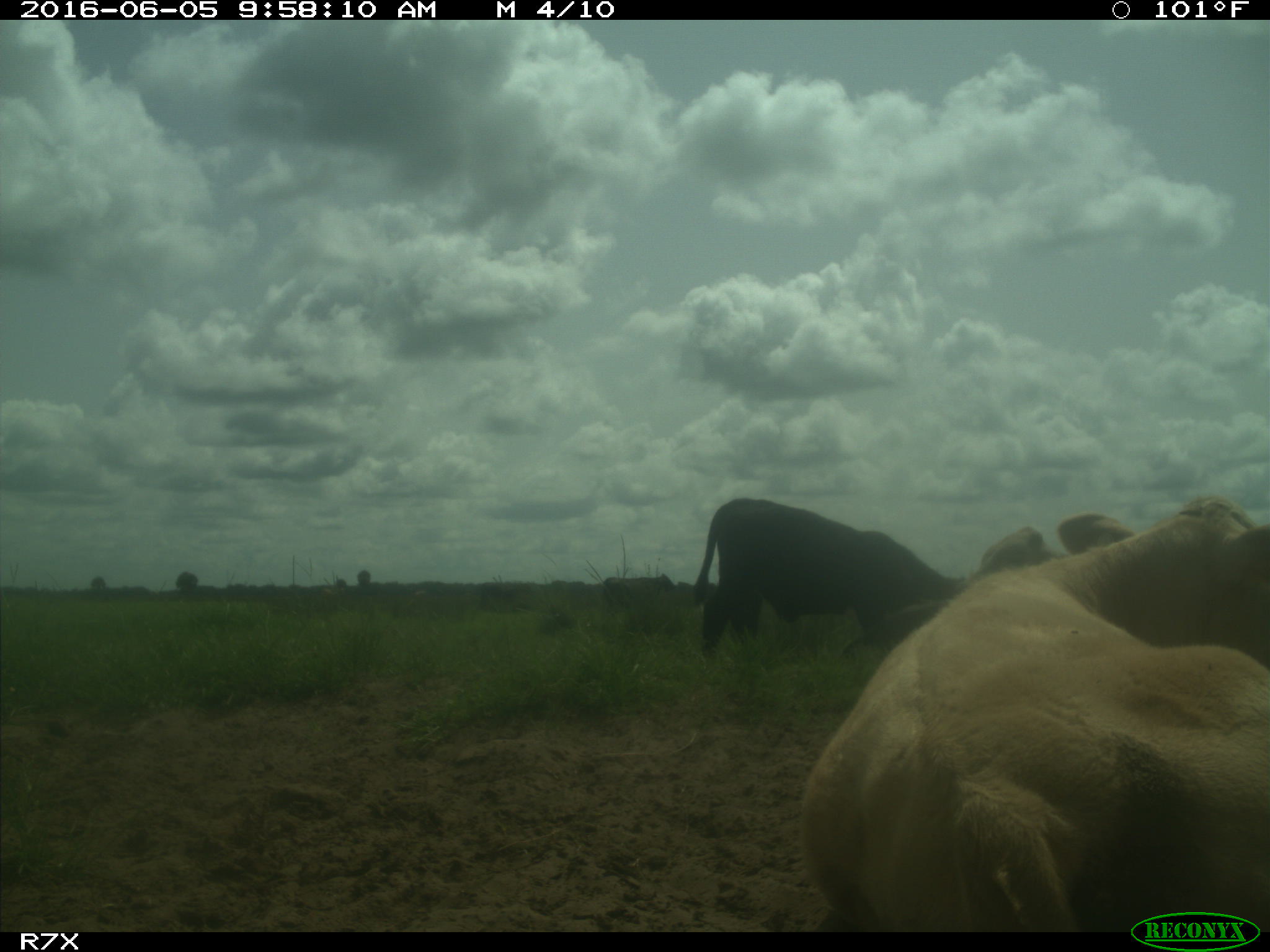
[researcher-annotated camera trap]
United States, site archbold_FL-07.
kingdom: Animalia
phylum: Chordata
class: Mammalia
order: Artiodactyla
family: Bovidae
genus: Bos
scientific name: Bos taurus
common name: domestic cow